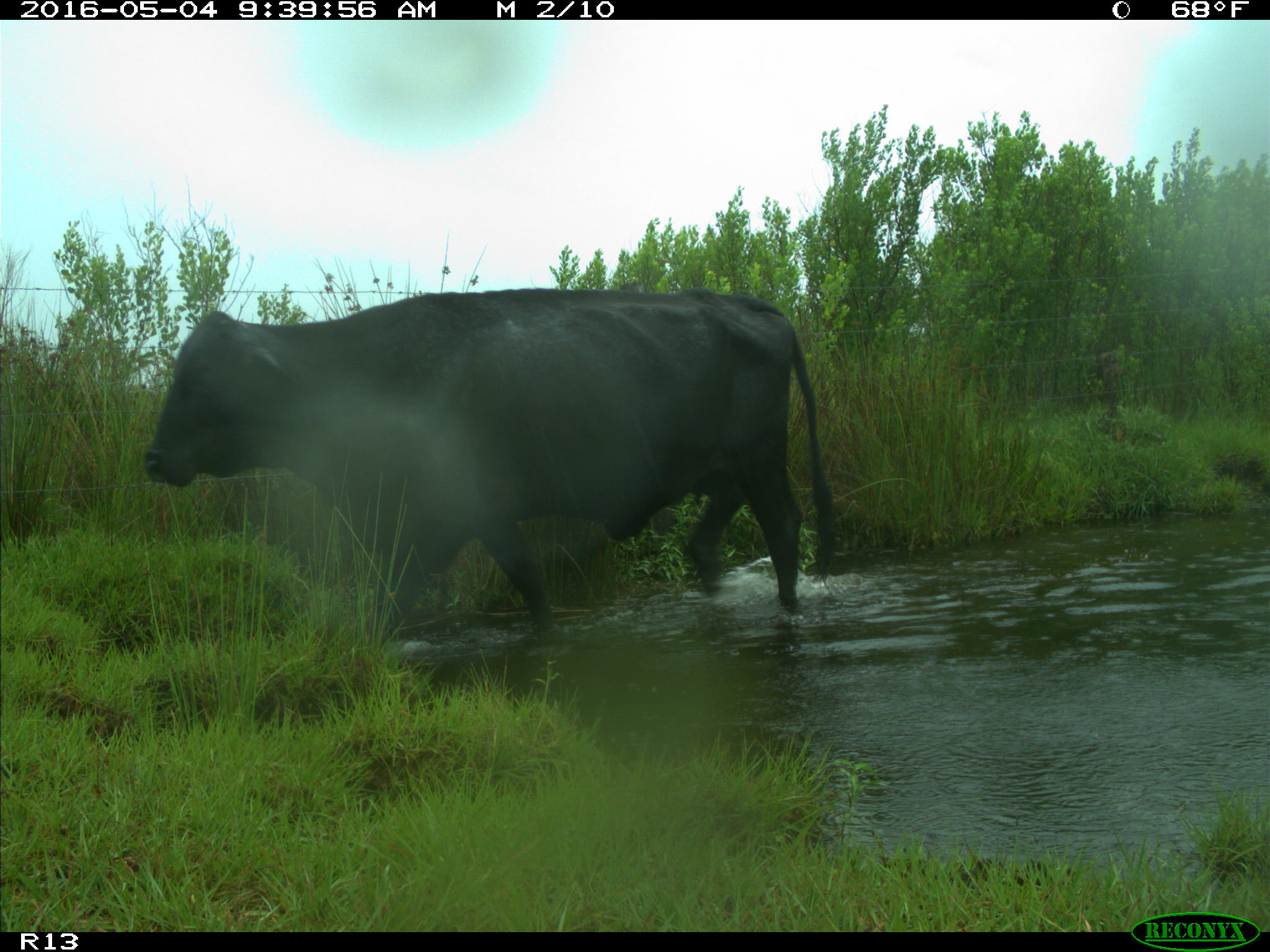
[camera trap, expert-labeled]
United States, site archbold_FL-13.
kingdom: Animalia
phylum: Chordata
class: Mammalia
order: Artiodactyla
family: Bovidae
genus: Bos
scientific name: Bos taurus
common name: domestic cow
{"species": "Bos taurus (domestic cow)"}